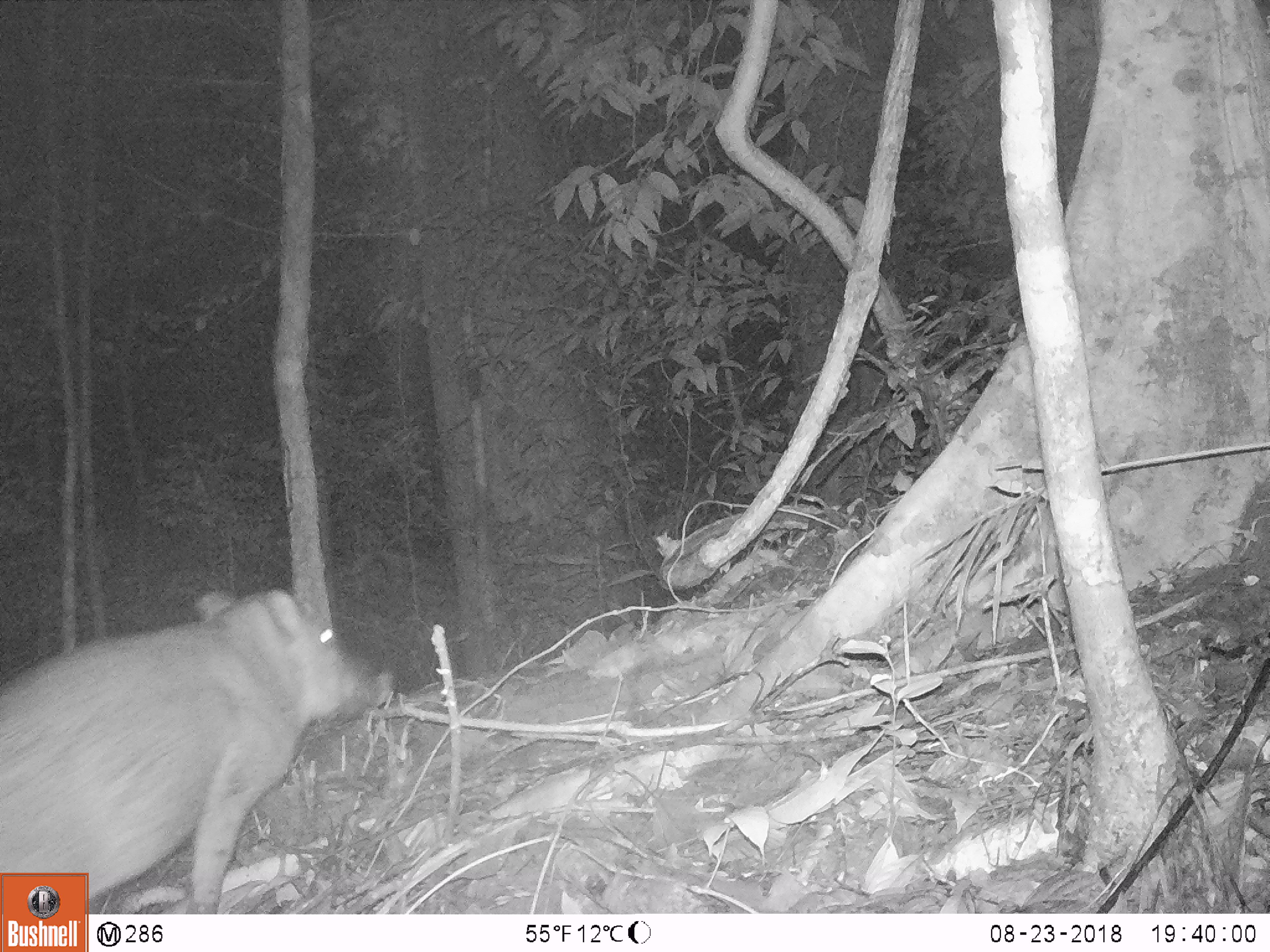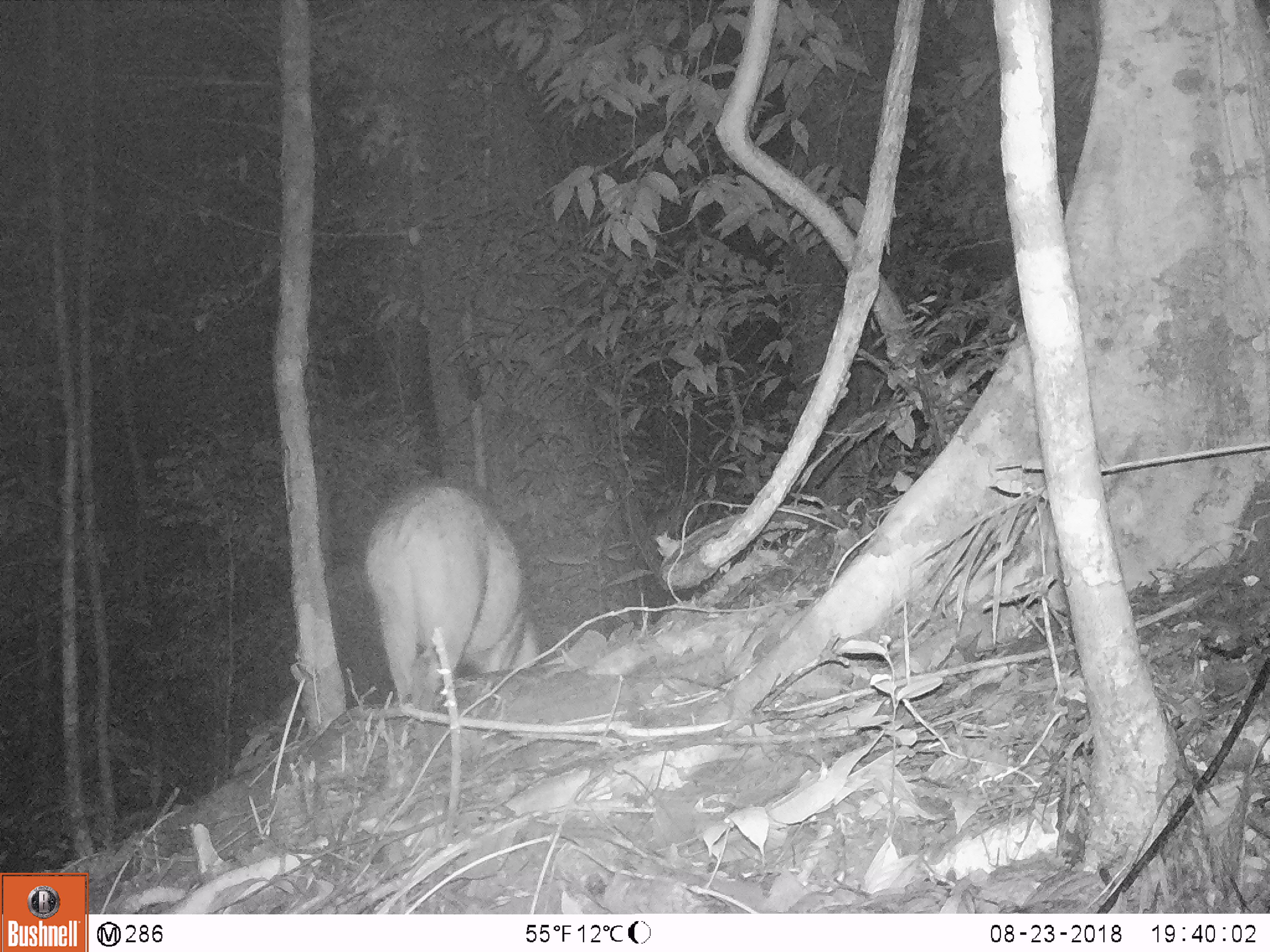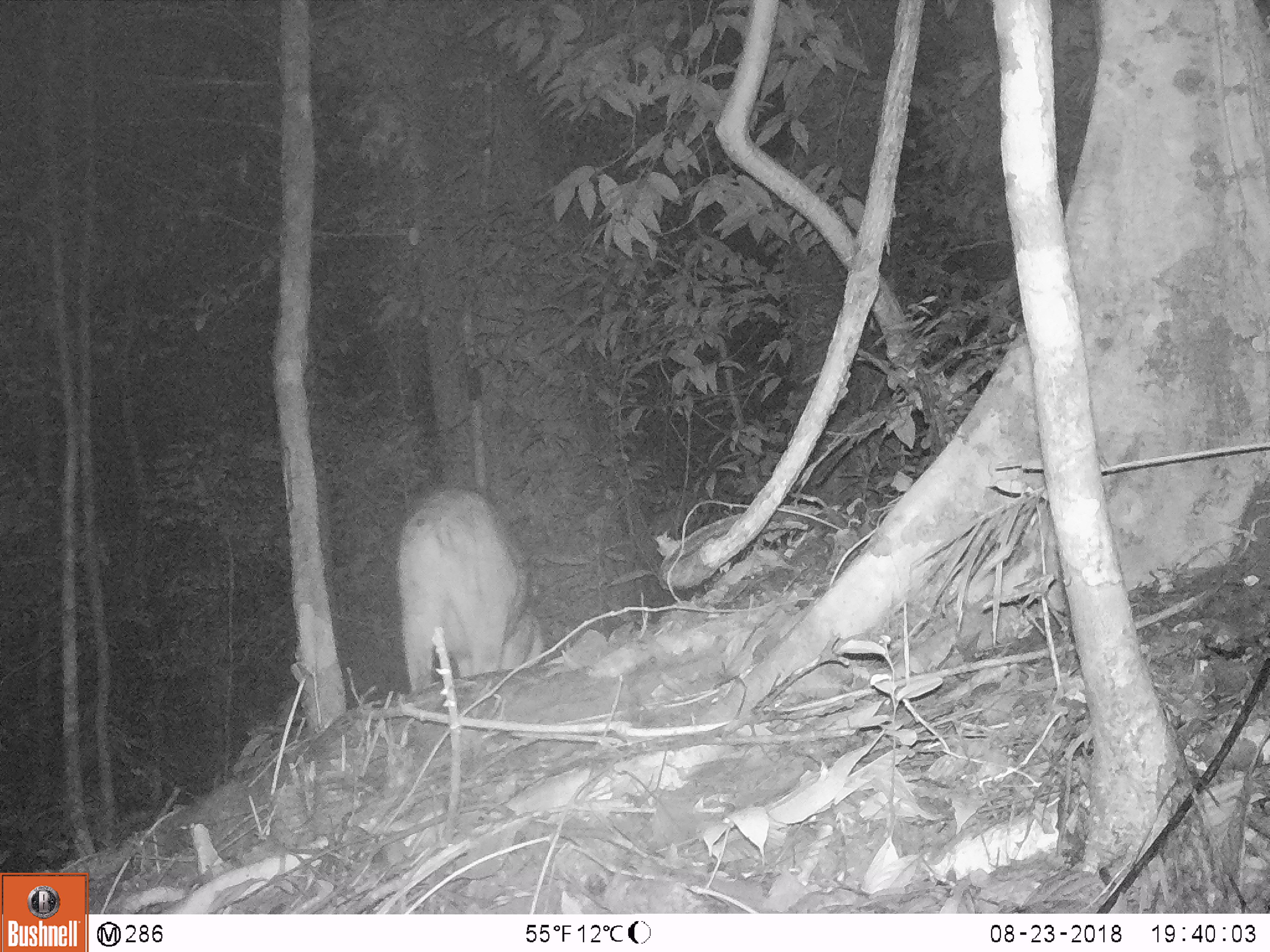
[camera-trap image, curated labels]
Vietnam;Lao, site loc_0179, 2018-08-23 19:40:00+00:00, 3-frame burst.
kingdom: Animalia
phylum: Chordata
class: Mammalia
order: Artiodactyla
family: Suidae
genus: Sus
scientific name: Sus scrofa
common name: eurasian wild pig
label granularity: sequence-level